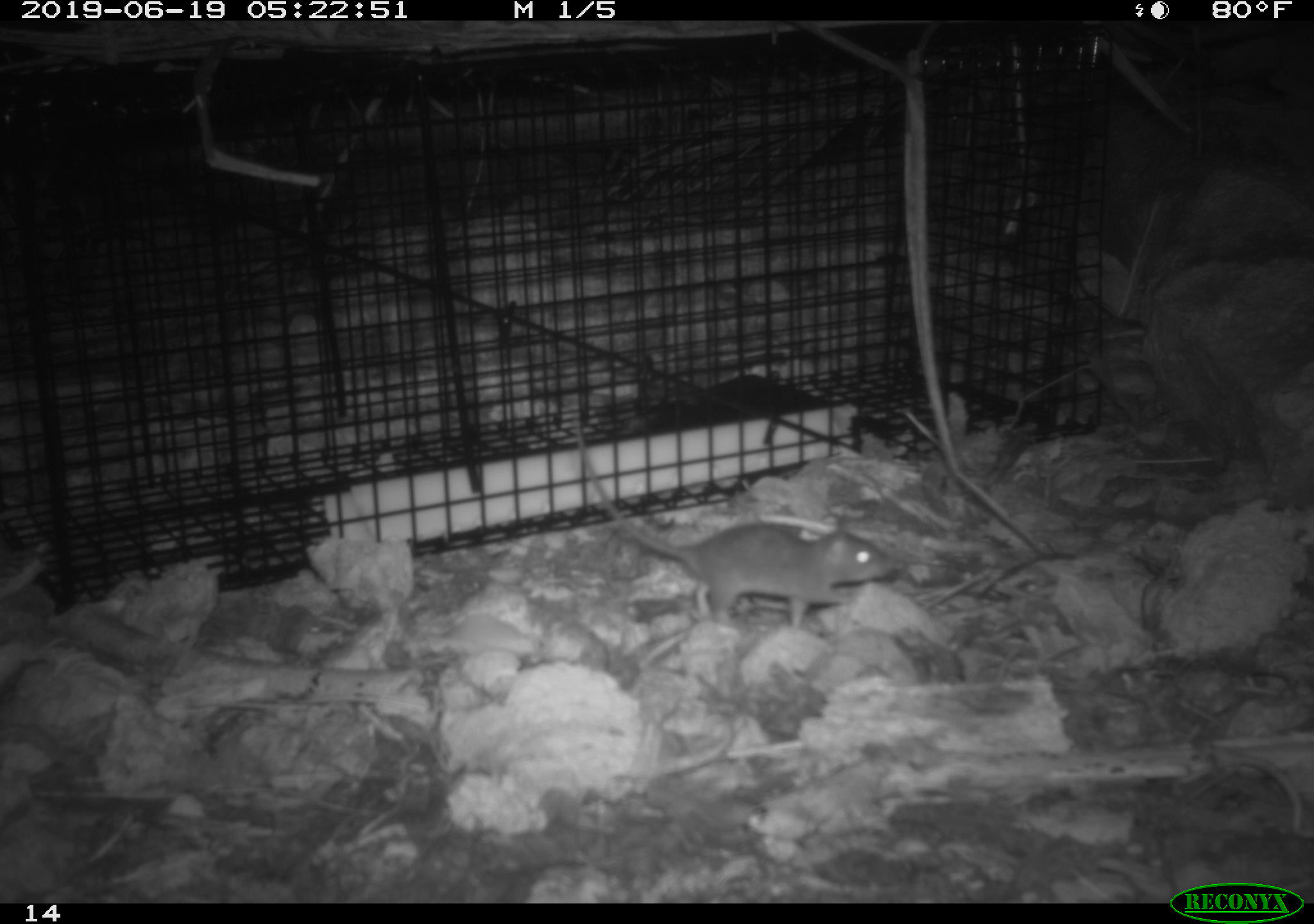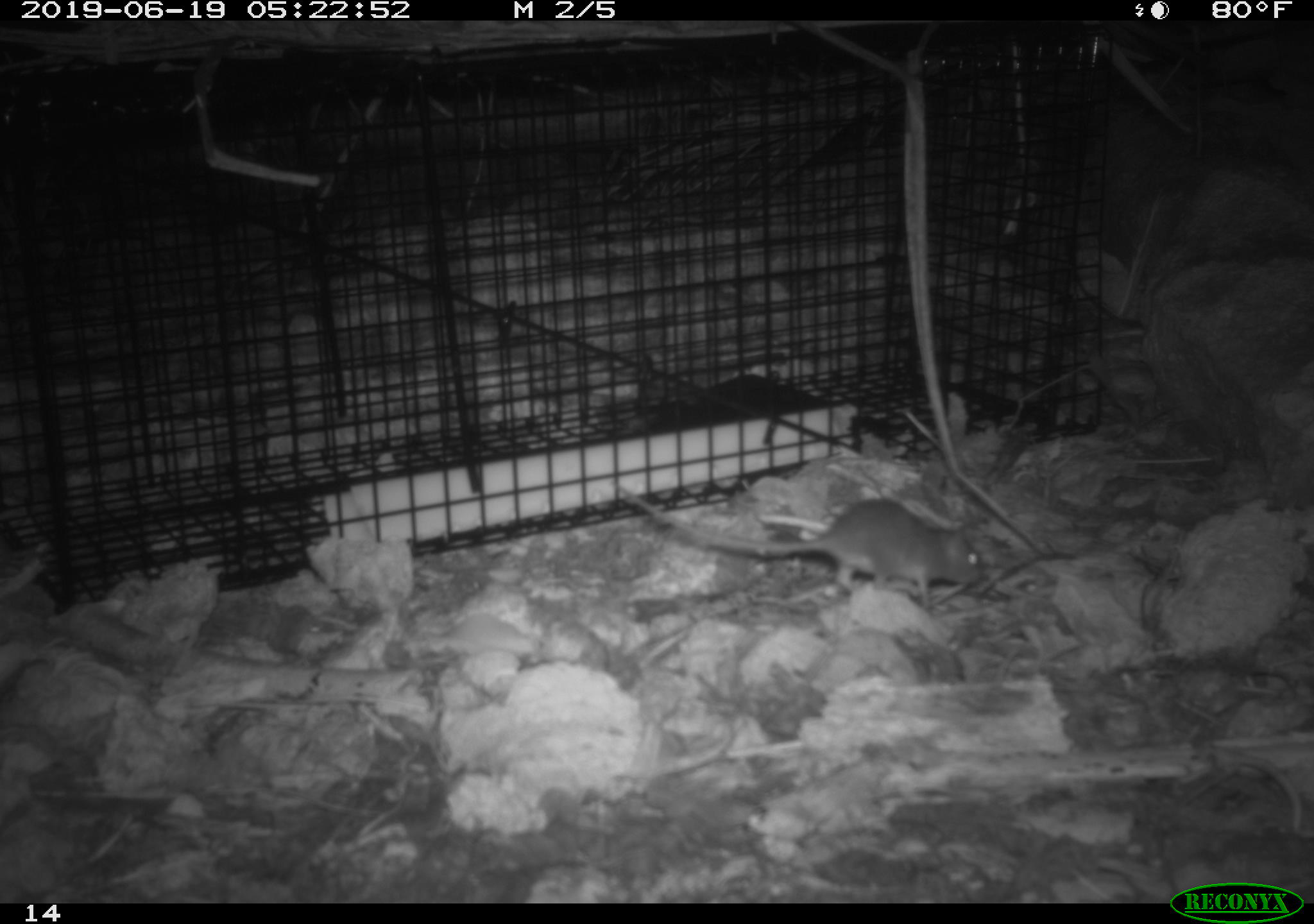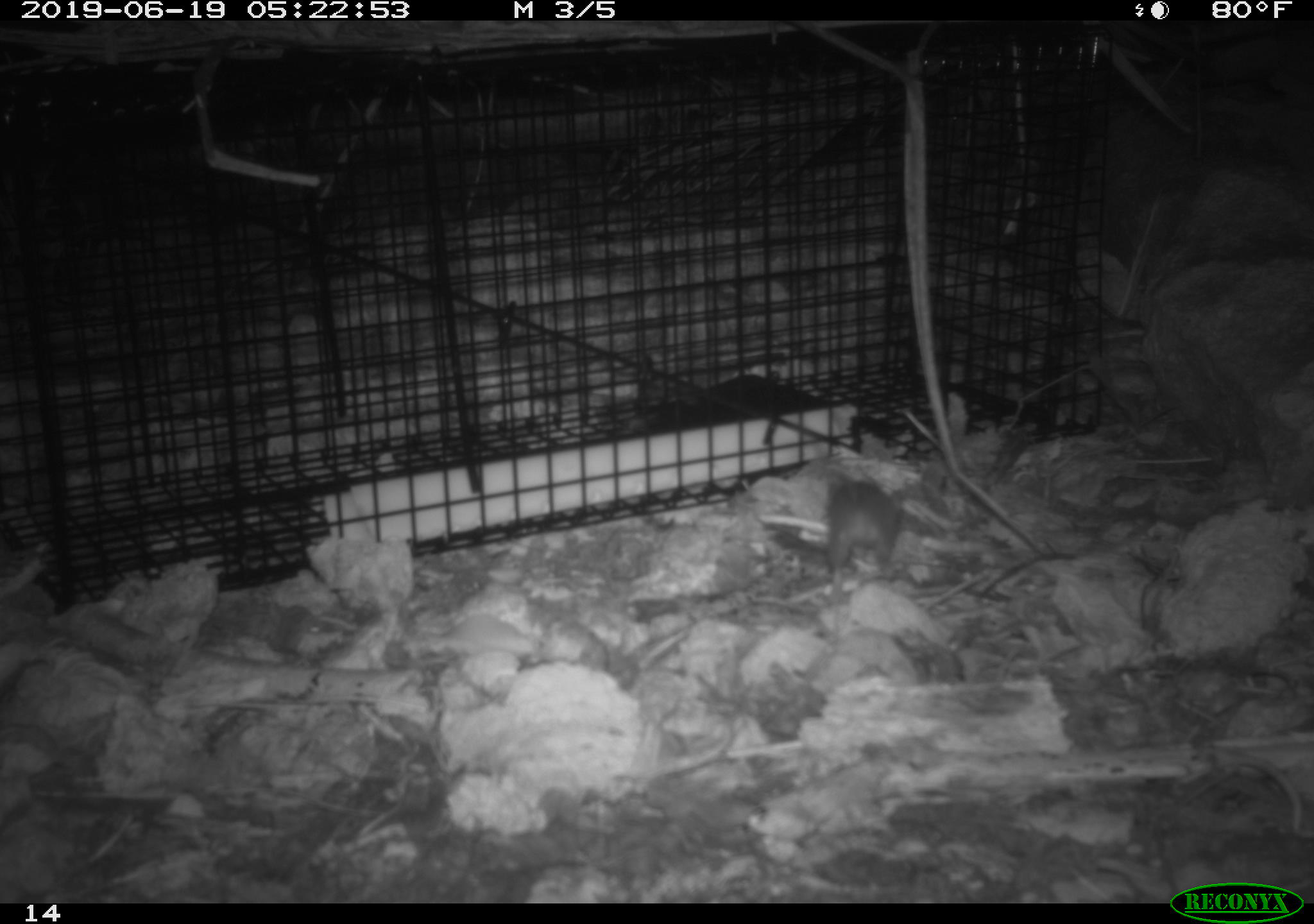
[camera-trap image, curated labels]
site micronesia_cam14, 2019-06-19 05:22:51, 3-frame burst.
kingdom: Animalia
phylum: Chordata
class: Mammalia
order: Rodentia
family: Muridae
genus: Rattus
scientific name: Rattus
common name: rat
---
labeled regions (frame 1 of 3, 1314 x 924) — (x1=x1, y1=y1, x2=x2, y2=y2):
rat: (x1=561, y1=406, x2=912, y2=641)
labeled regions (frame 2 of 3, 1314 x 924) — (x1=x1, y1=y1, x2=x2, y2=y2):
rat: (x1=612, y1=478, x2=992, y2=605)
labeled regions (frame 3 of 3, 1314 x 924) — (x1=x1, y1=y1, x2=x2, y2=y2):
rat: (x1=815, y1=470, x2=908, y2=591)